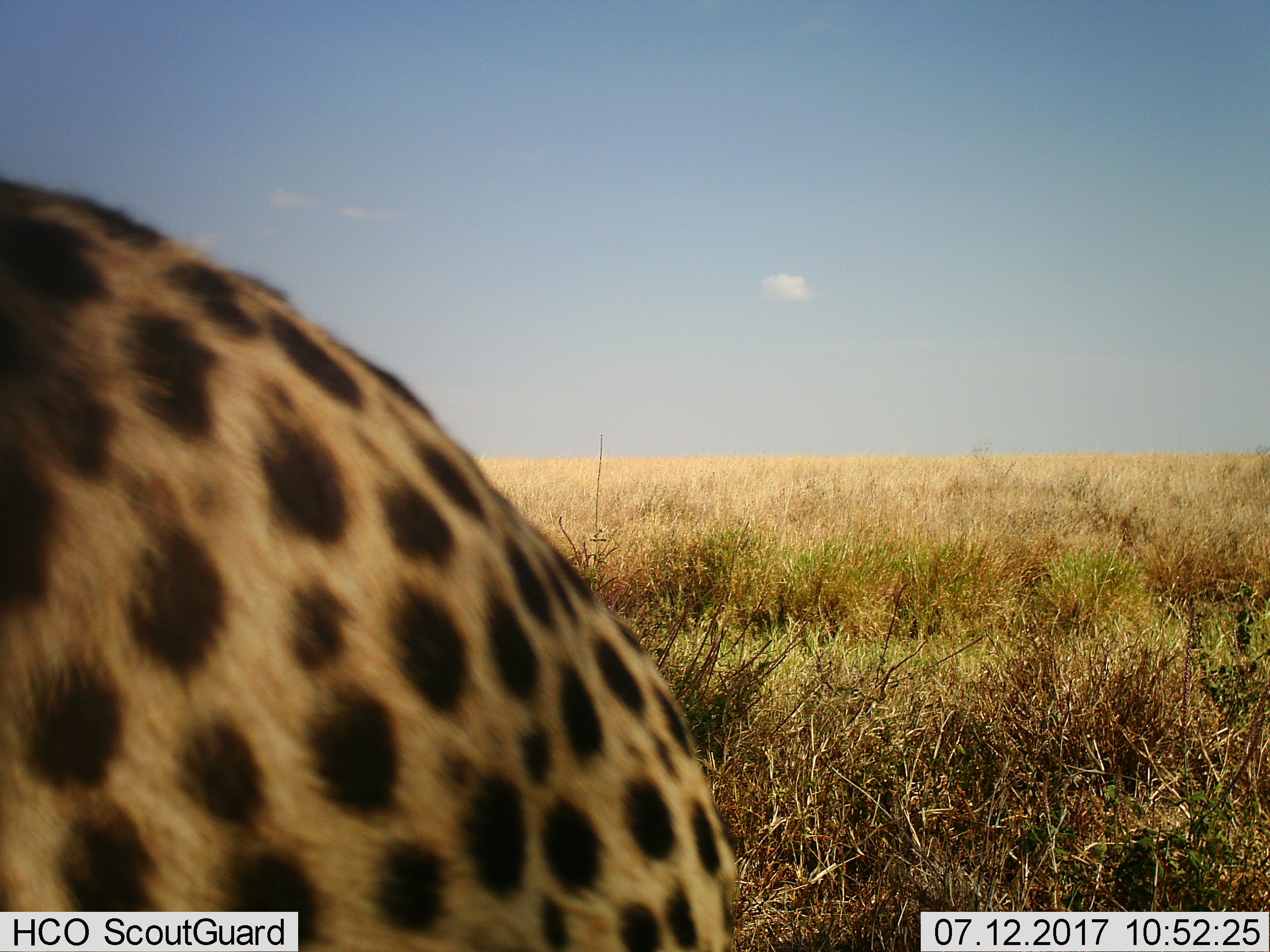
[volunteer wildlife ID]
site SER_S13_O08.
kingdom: Animalia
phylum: Chordata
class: Mammalia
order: Carnivora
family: Felidae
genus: Acinonyx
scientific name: Acinonyx jubatus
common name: cheetah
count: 1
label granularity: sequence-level